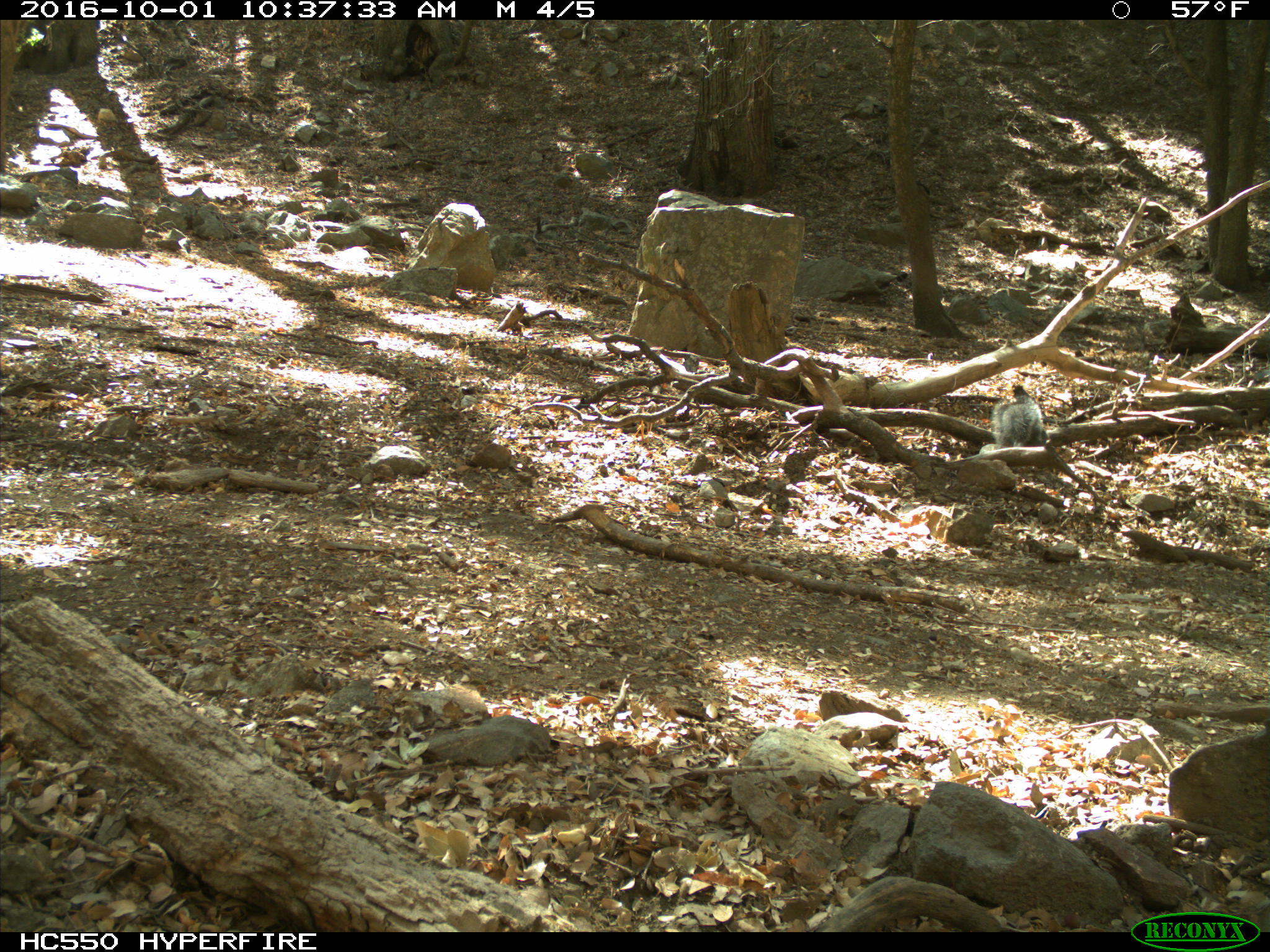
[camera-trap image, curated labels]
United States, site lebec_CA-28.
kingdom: Animalia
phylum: Chordata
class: Mammalia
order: Rodentia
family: Sciuridae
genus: Sciurus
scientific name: Sciurus carolinensis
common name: eastern gray squirrel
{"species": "Sciurus carolinensis (eastern gray squirrel)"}